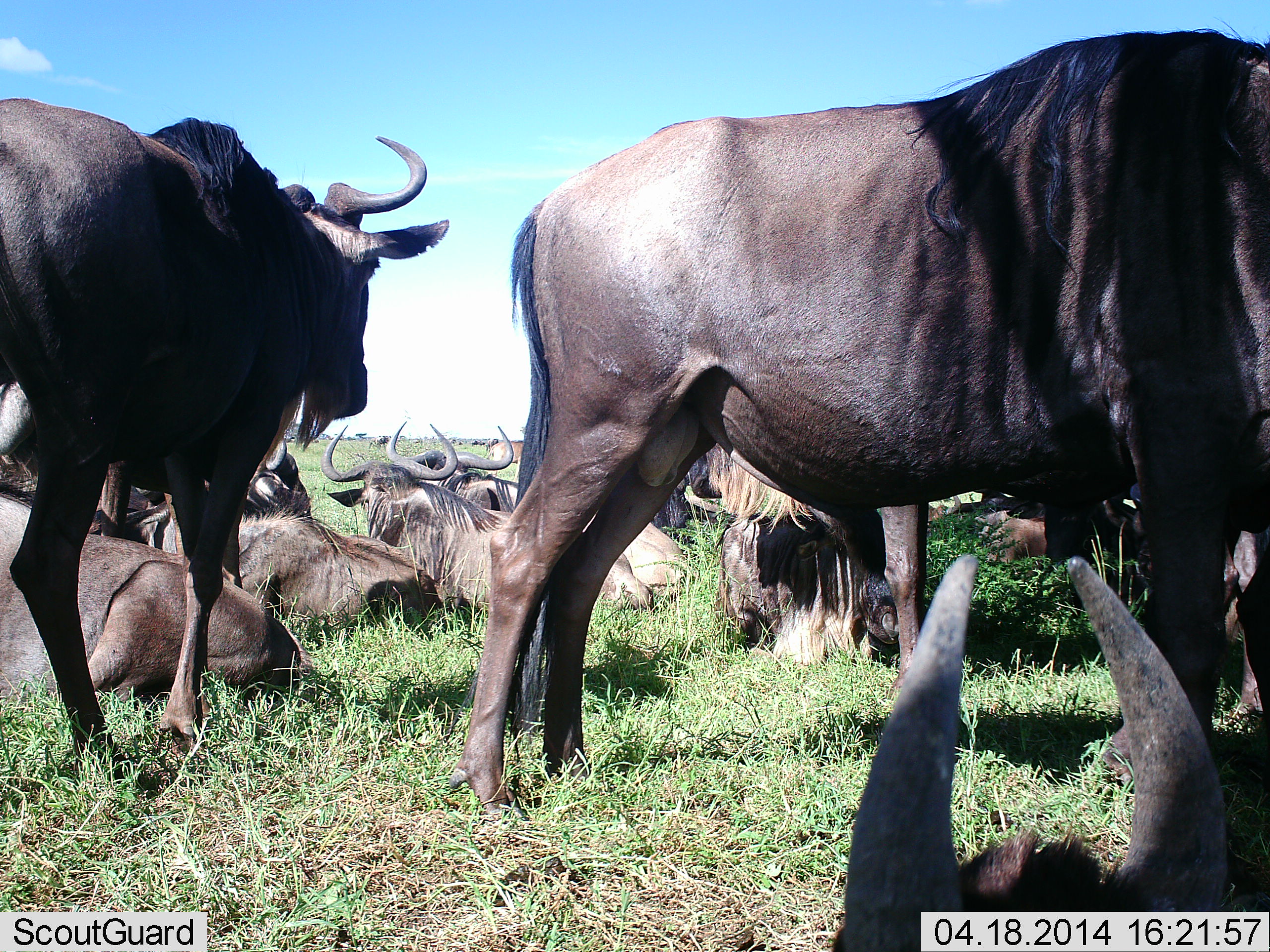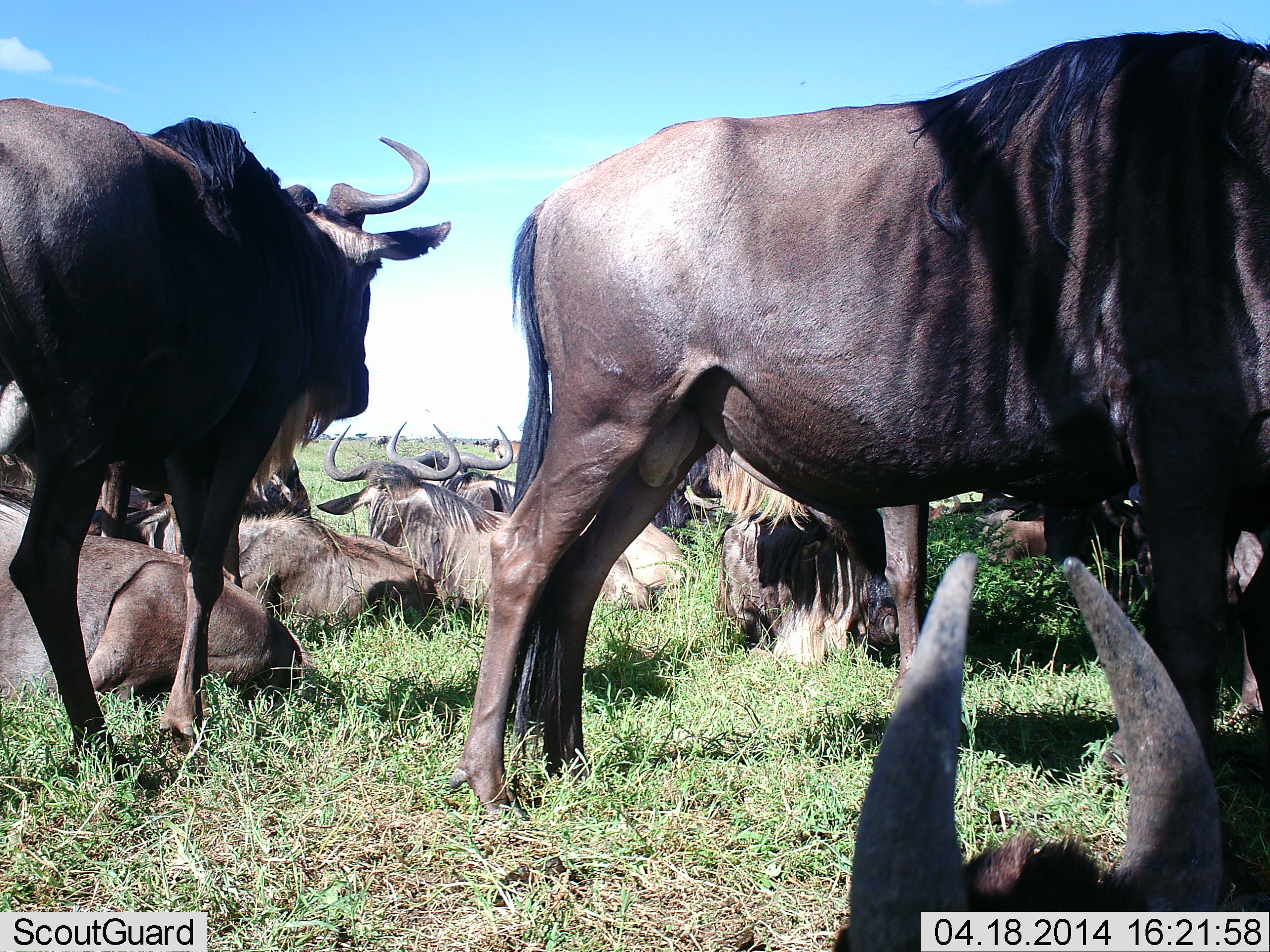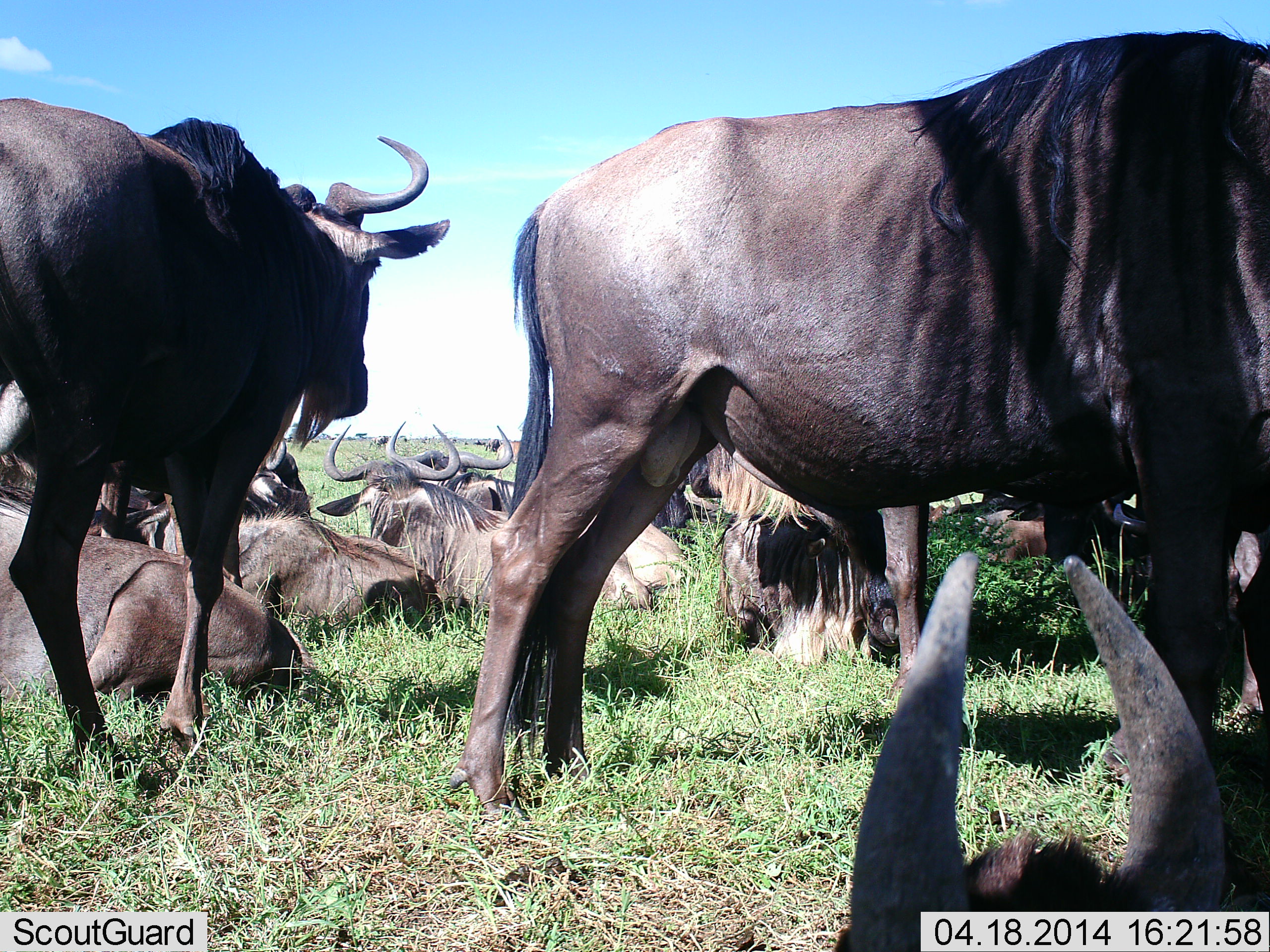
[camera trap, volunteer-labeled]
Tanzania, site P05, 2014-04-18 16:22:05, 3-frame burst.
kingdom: Animalia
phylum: Chordata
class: Mammalia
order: Artiodactyla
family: Bovidae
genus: Connochaetes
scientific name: Connochaetes taurinus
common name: blue wildebeest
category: wildebeest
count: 11-50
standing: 80%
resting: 100%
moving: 10%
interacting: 20%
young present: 0%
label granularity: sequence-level